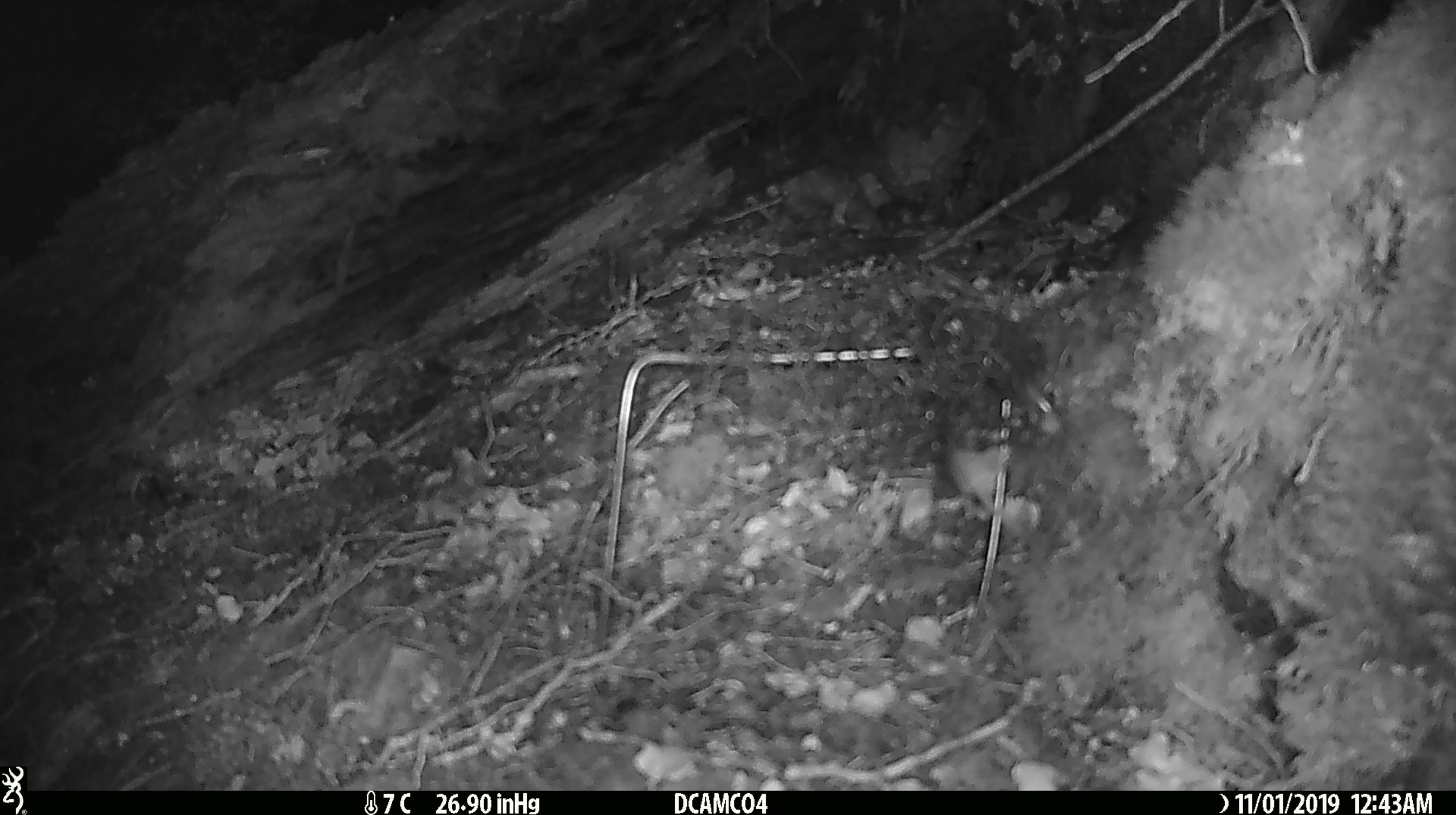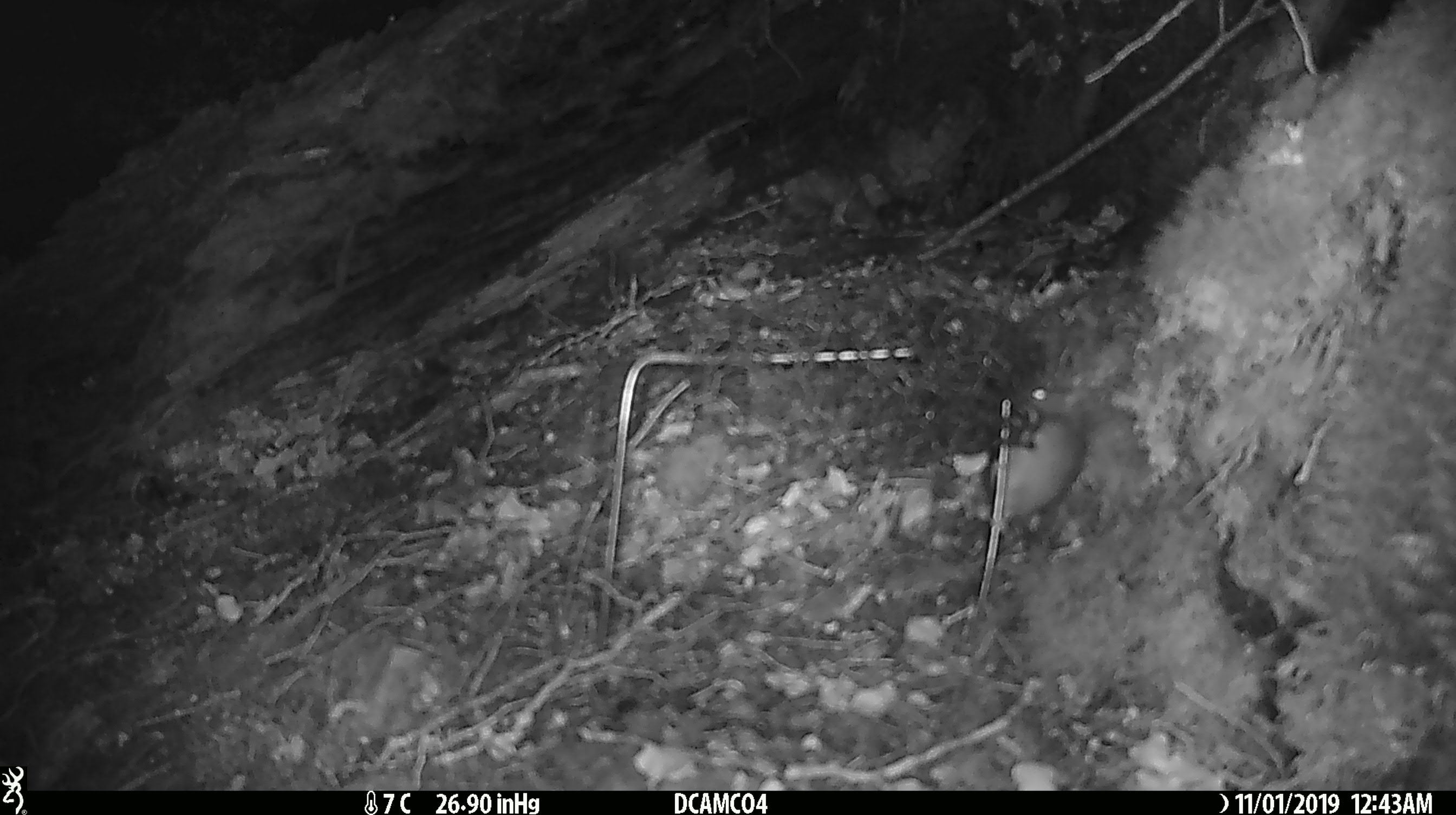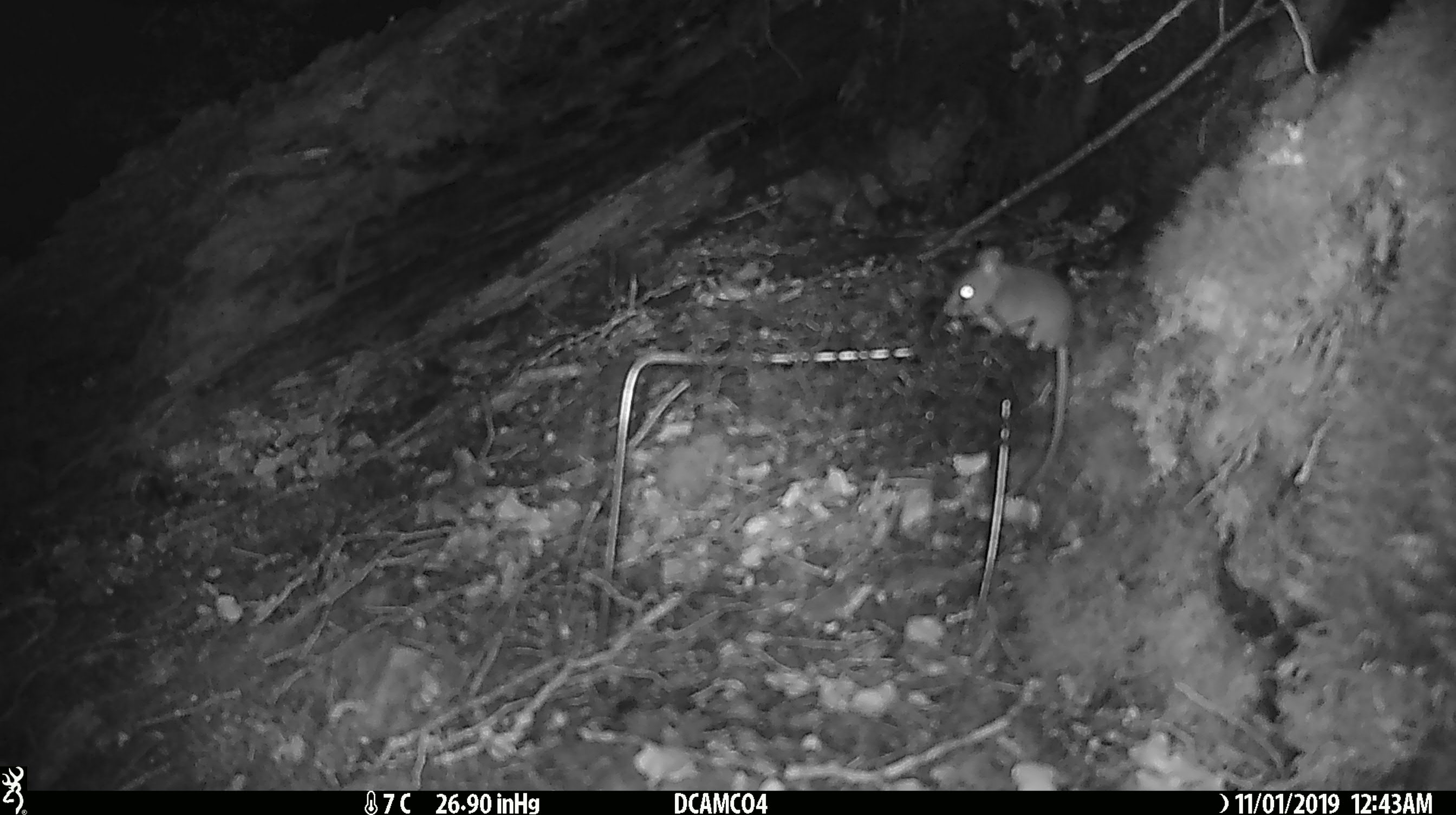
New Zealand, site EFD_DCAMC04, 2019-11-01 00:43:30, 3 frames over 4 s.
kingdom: Animalia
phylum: Chordata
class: Mammalia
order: Rodentia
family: Muridae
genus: Mus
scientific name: Mus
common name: mouse